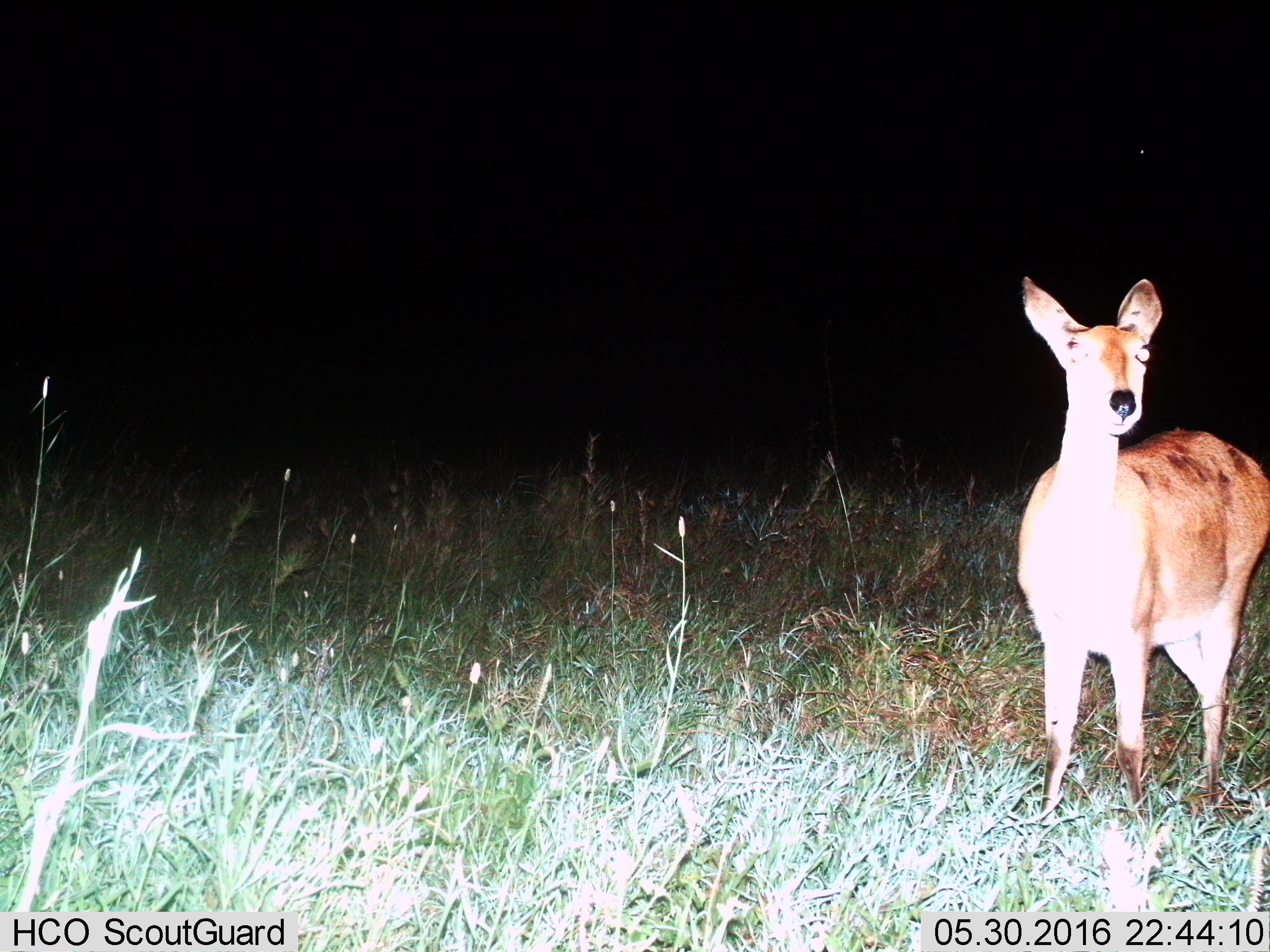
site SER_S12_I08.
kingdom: Animalia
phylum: Chordata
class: Mammalia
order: Artiodactyla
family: Bovidae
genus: Redunca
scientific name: Redunca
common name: reedbuck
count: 1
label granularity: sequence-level